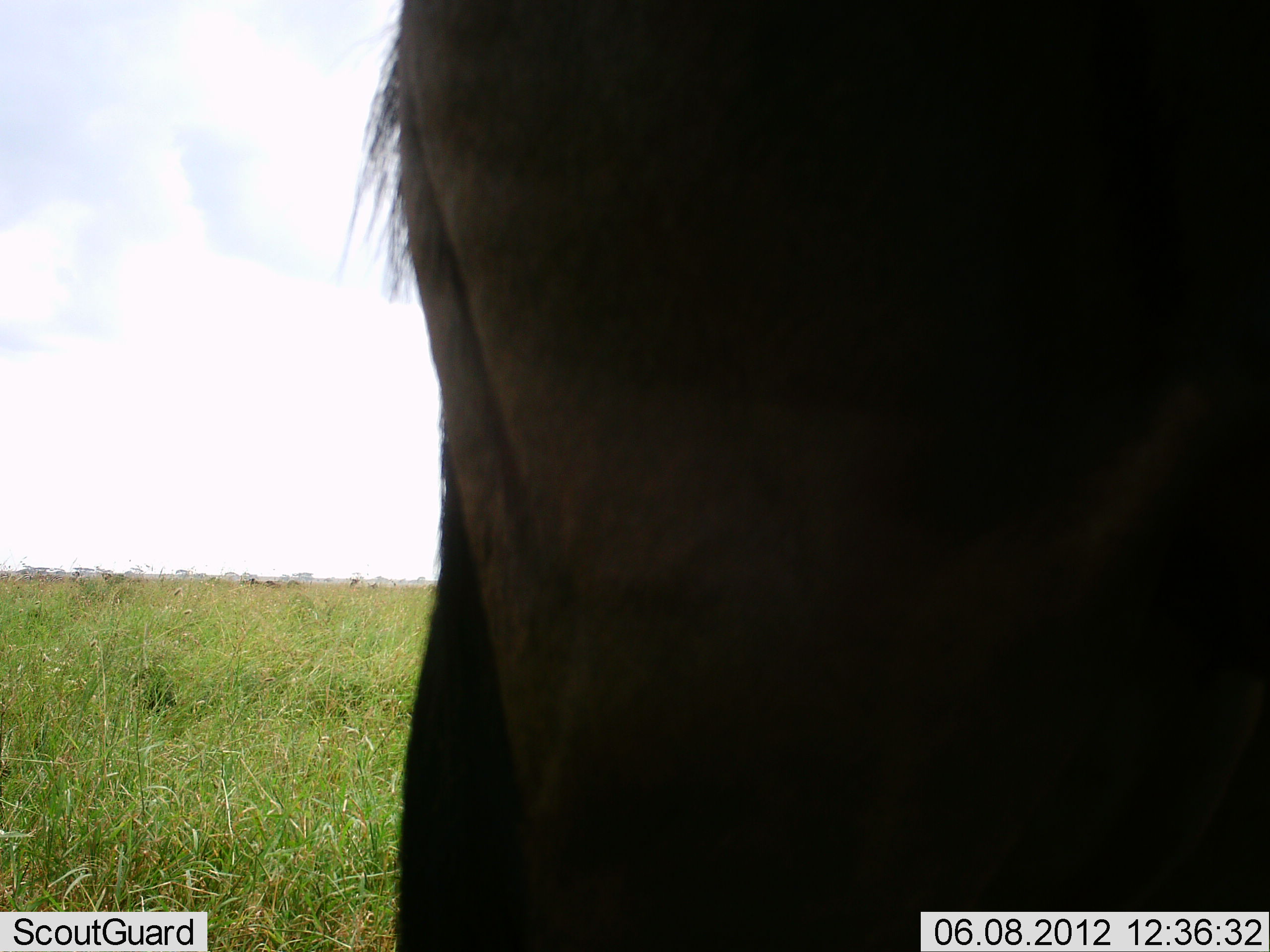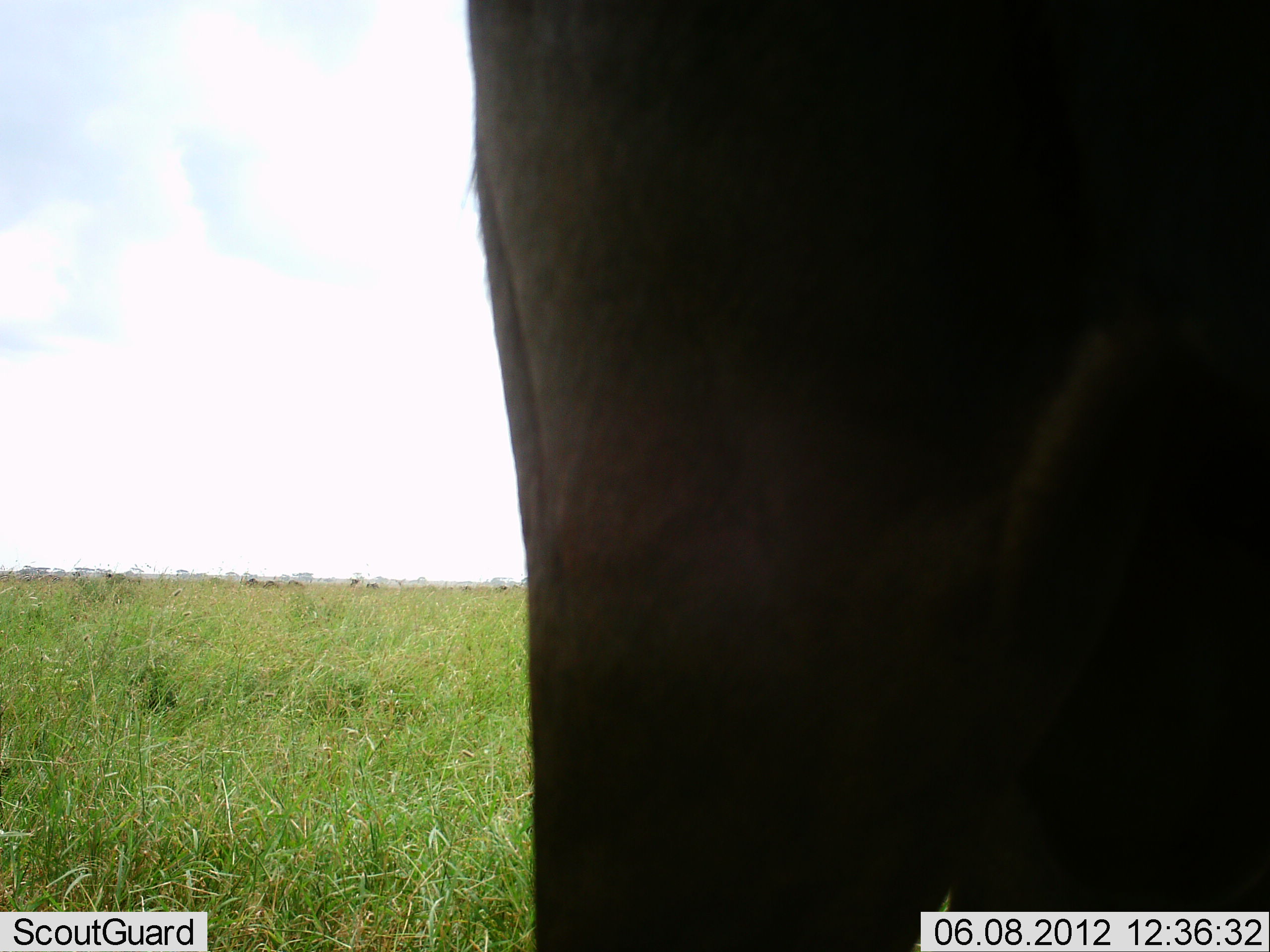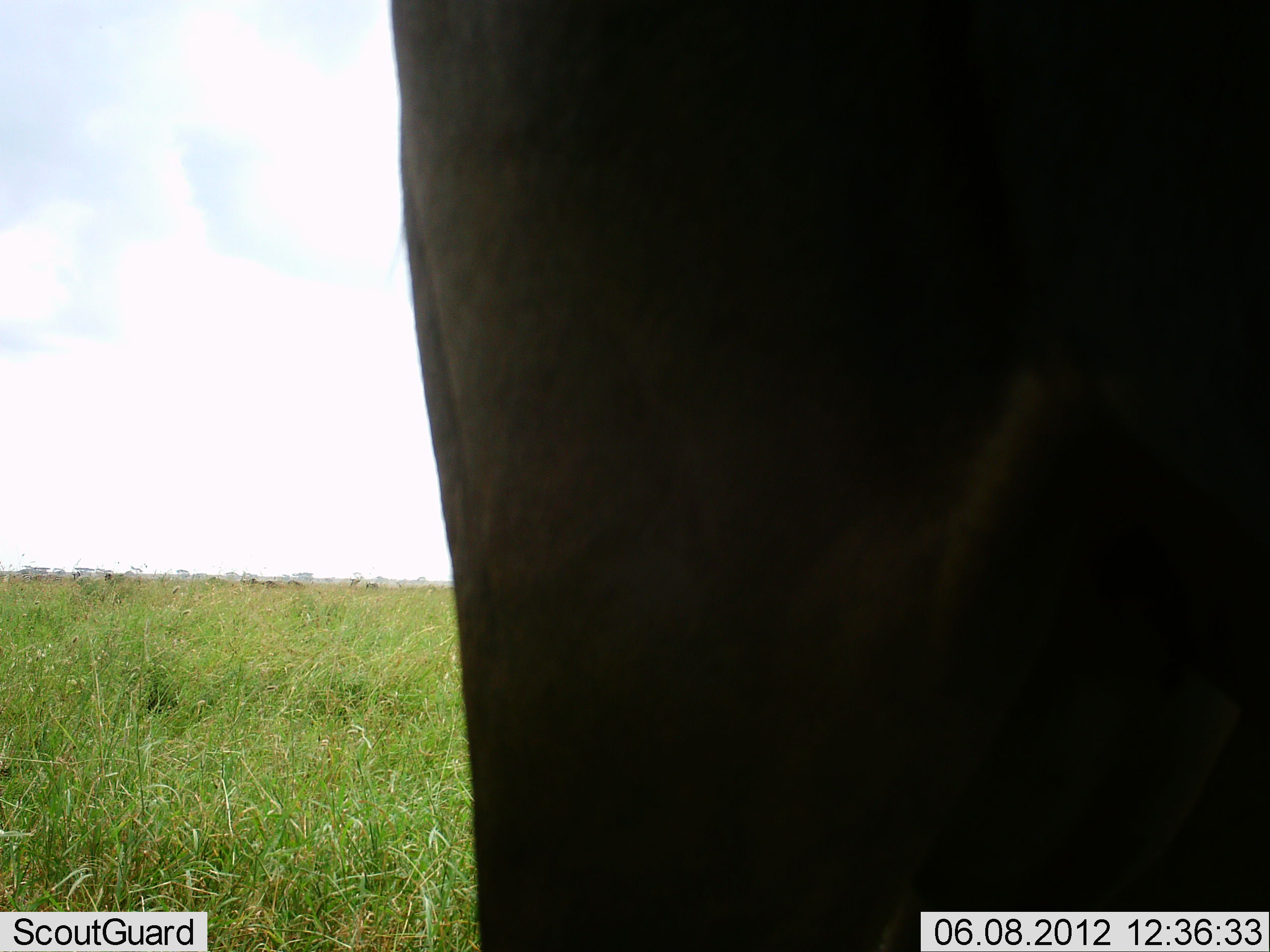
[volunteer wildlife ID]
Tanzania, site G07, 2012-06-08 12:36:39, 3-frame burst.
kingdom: Animalia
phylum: Chordata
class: Mammalia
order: Artiodactyla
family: Bovidae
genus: Connochaetes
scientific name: Connochaetes taurinus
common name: blue wildebeest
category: wildebeest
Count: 1.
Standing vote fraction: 80%.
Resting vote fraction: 0%.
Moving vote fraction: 30%.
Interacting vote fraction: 10%.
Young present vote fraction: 0%.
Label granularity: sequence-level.